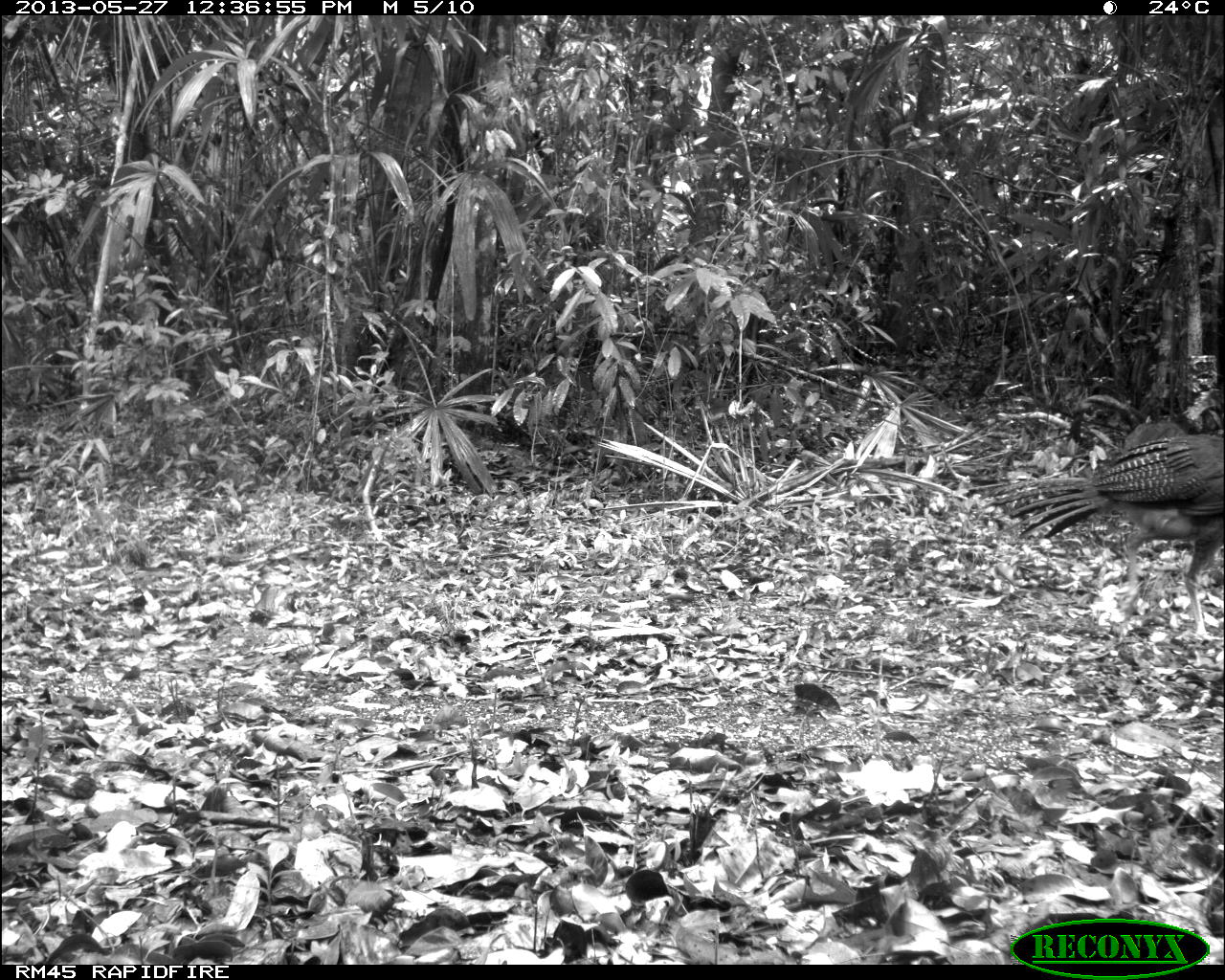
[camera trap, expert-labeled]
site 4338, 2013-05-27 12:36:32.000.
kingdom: Animalia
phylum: Chordata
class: Aves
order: Galliformes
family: Cracidae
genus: Crax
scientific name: Crax rubra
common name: great curassow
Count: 2.